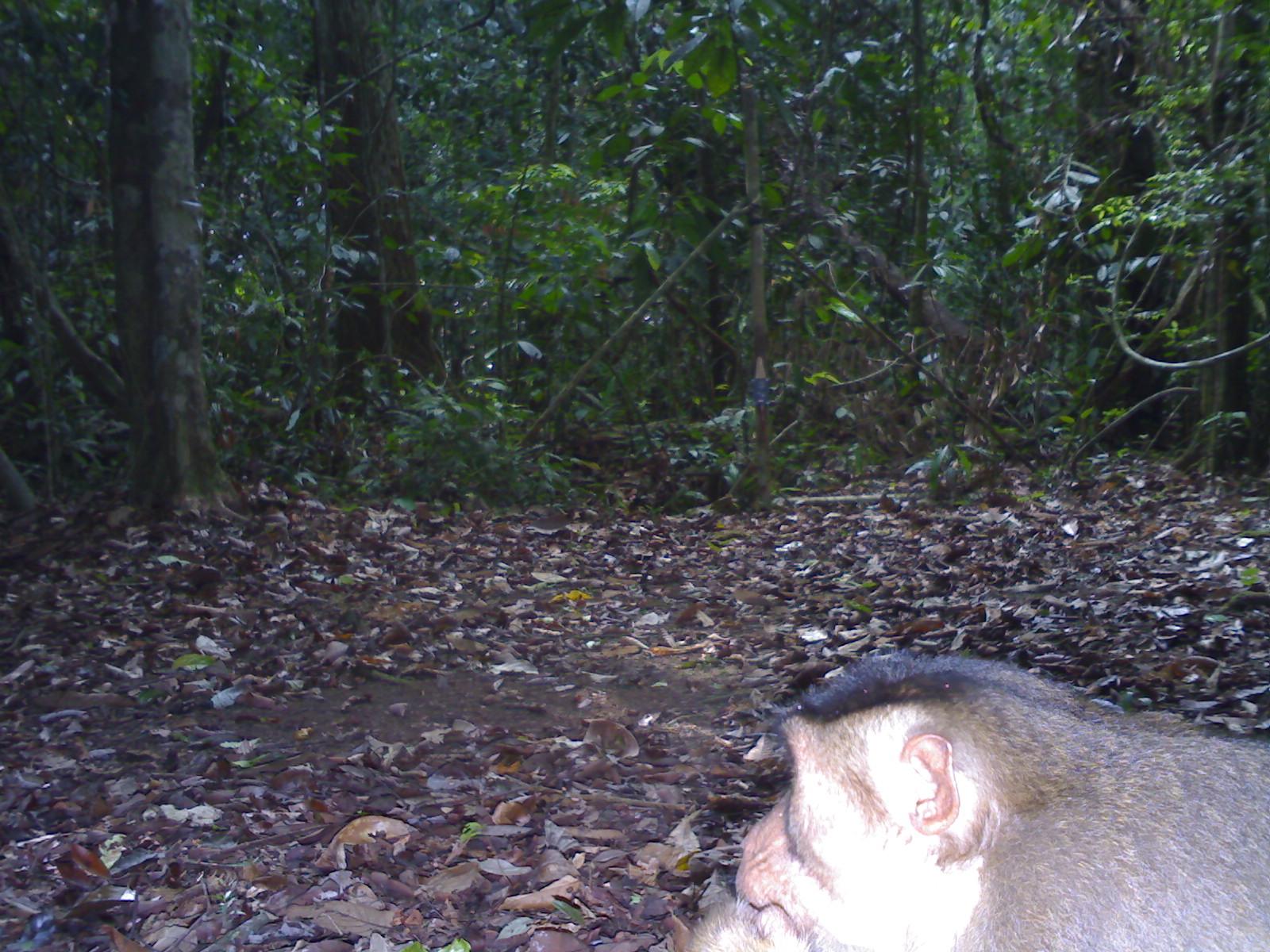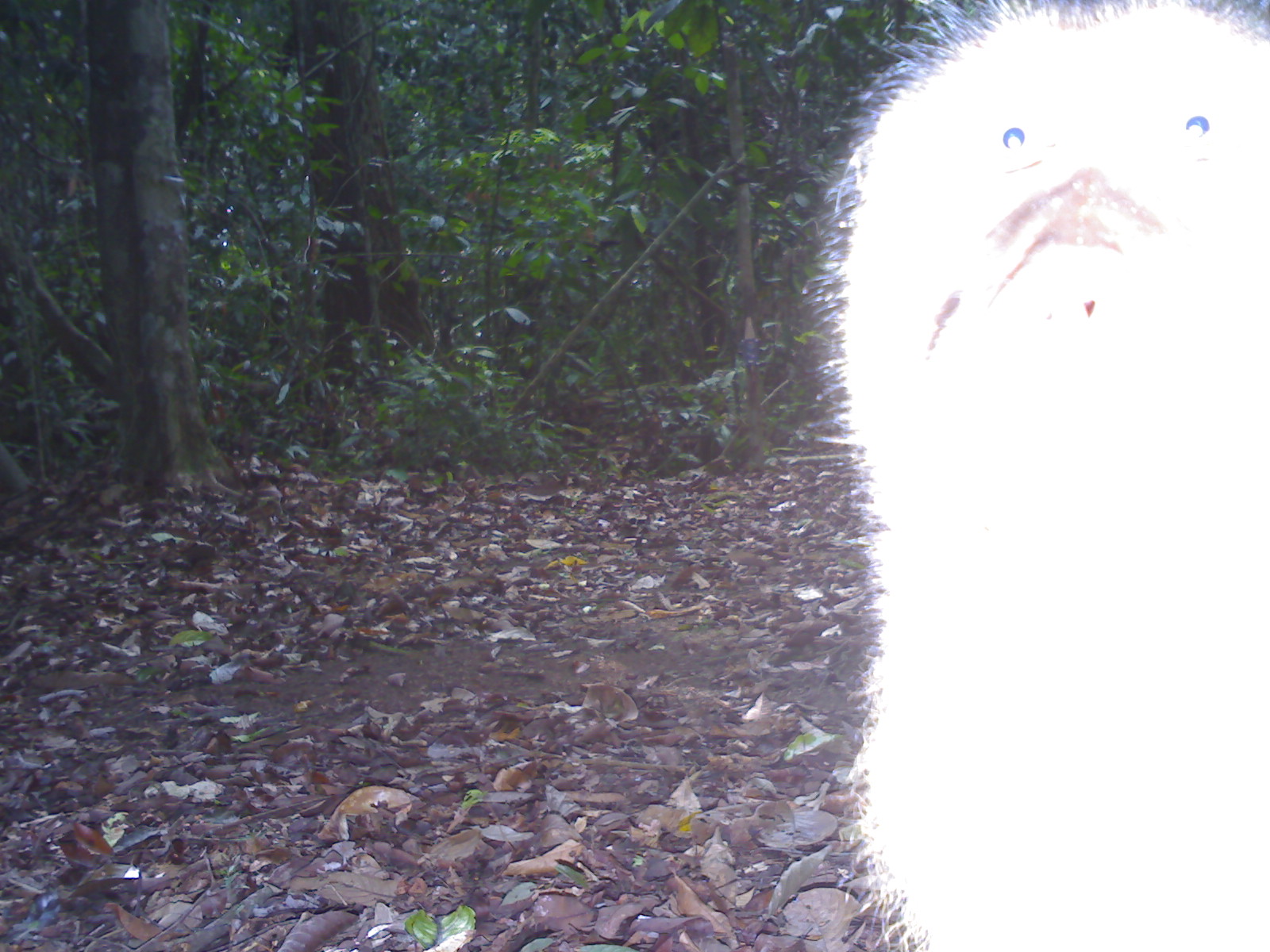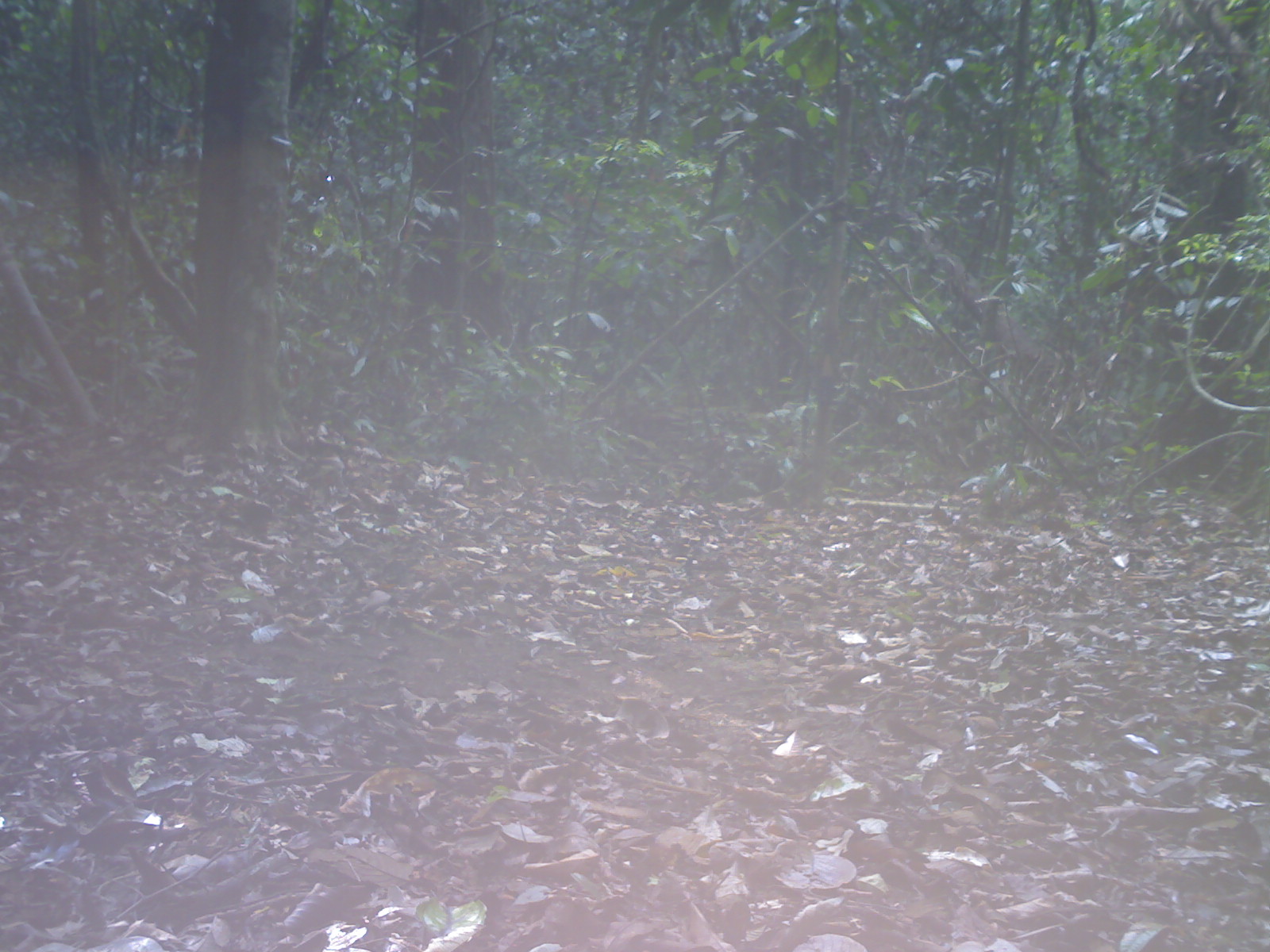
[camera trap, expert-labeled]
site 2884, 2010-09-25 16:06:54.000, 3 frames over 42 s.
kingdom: Animalia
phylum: Chordata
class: Mammalia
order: Primates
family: Cercopithecidae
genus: Macaca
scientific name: Macaca nemestrina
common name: southern pig-tailed macaque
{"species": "Macaca nemestrina (southern pig-tailed macaque)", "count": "1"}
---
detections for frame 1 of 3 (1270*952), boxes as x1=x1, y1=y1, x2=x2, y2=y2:
macaca nemestrina: x1=692, y1=646, x2=1270, y2=952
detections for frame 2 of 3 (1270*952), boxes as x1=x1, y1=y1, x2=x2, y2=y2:
macaca nemestrina: x1=823, y1=1, x2=1270, y2=952